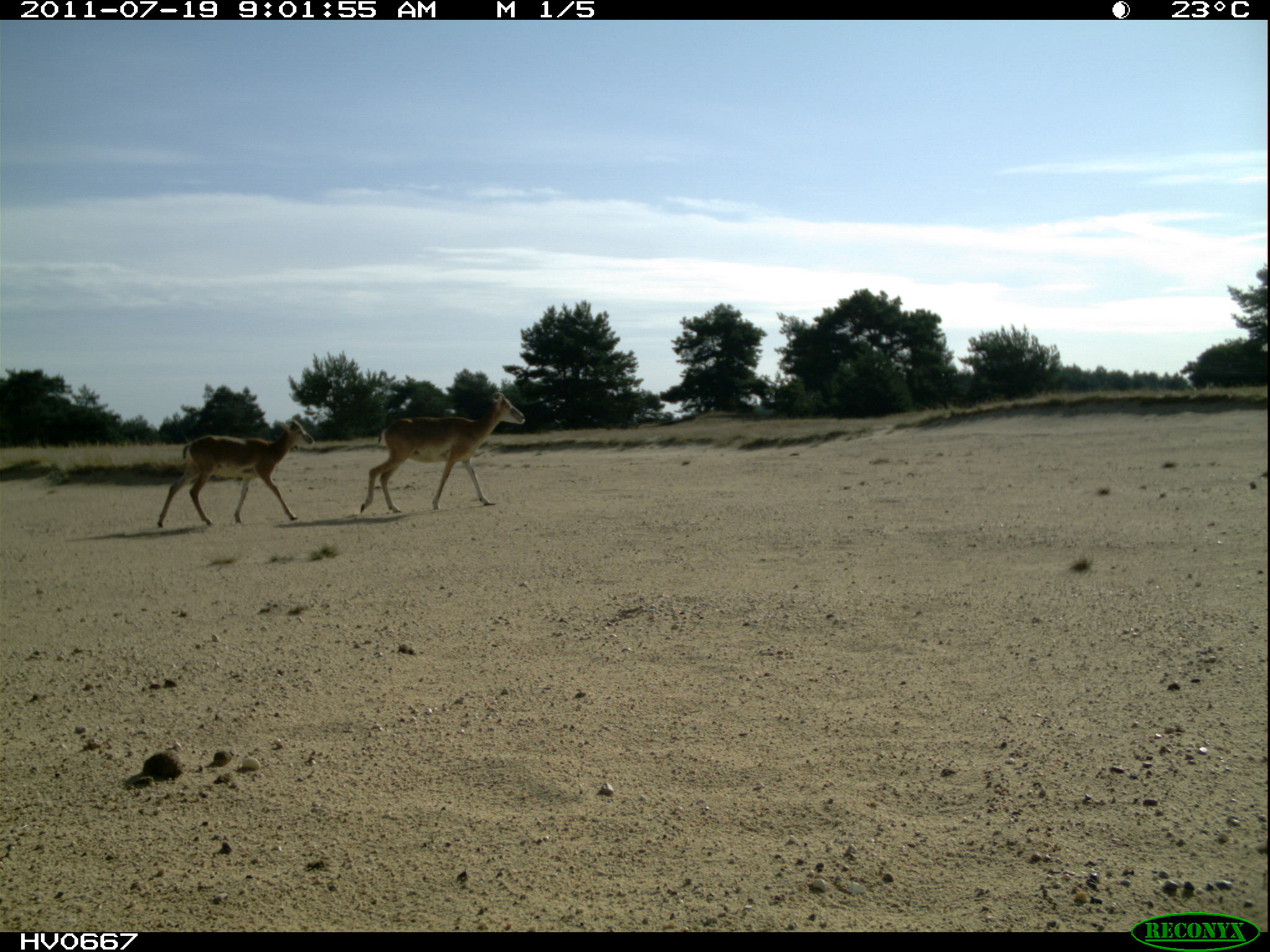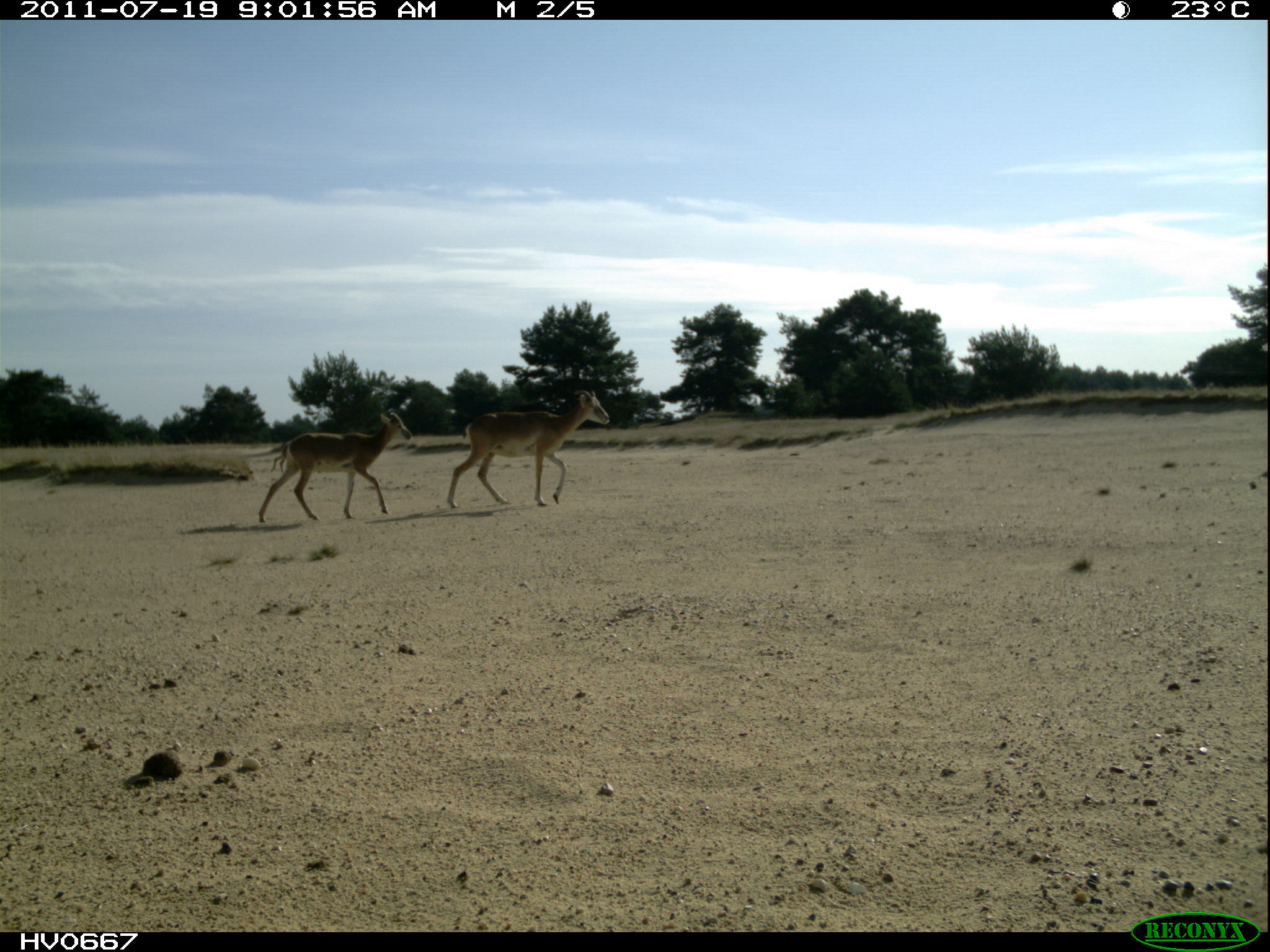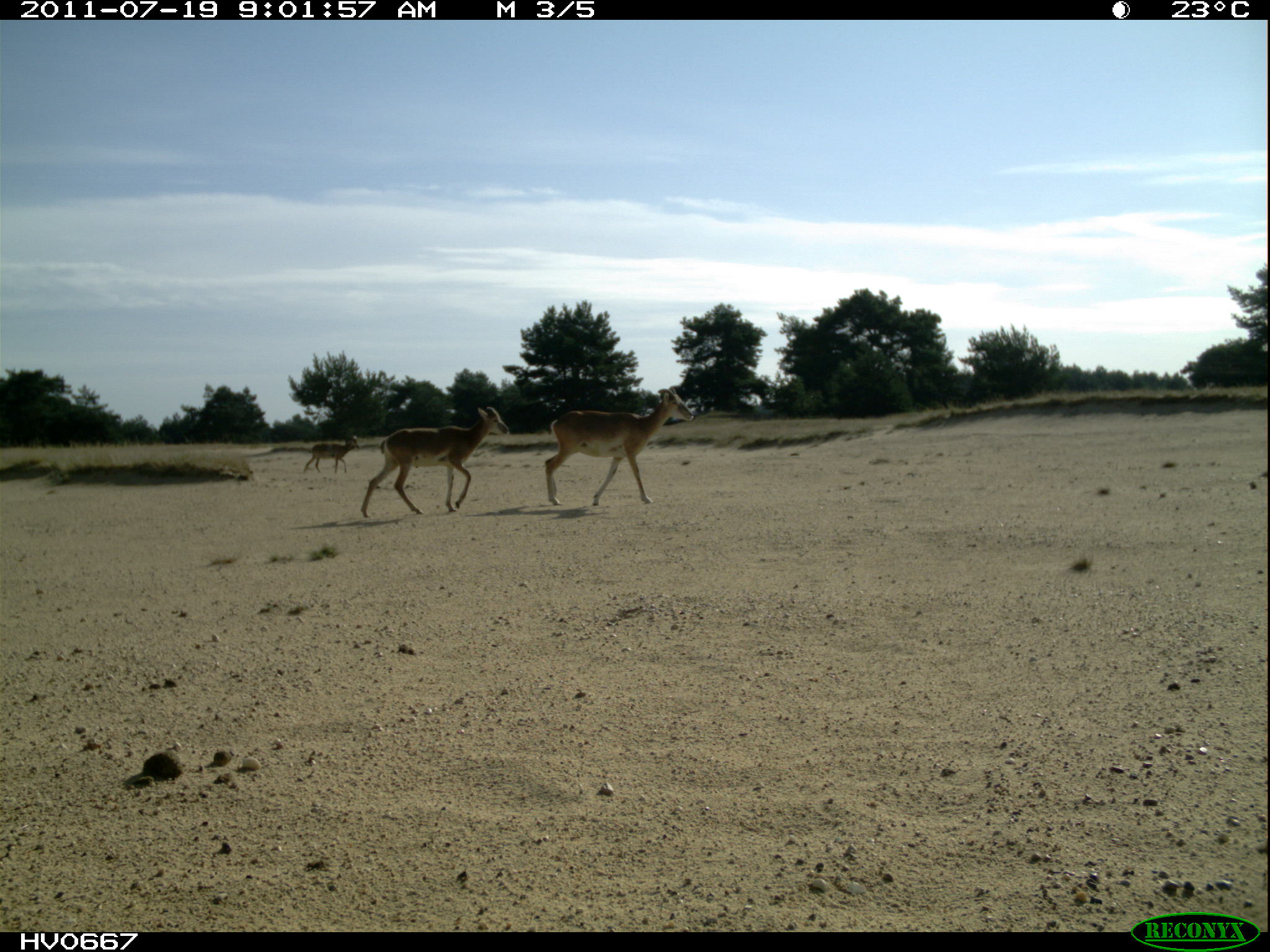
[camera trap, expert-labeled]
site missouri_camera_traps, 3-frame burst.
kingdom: Animalia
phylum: Chordata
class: Mammalia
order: Artiodactyla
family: Bovidae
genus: Ovis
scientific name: Ovis ammon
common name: mouflon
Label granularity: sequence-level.